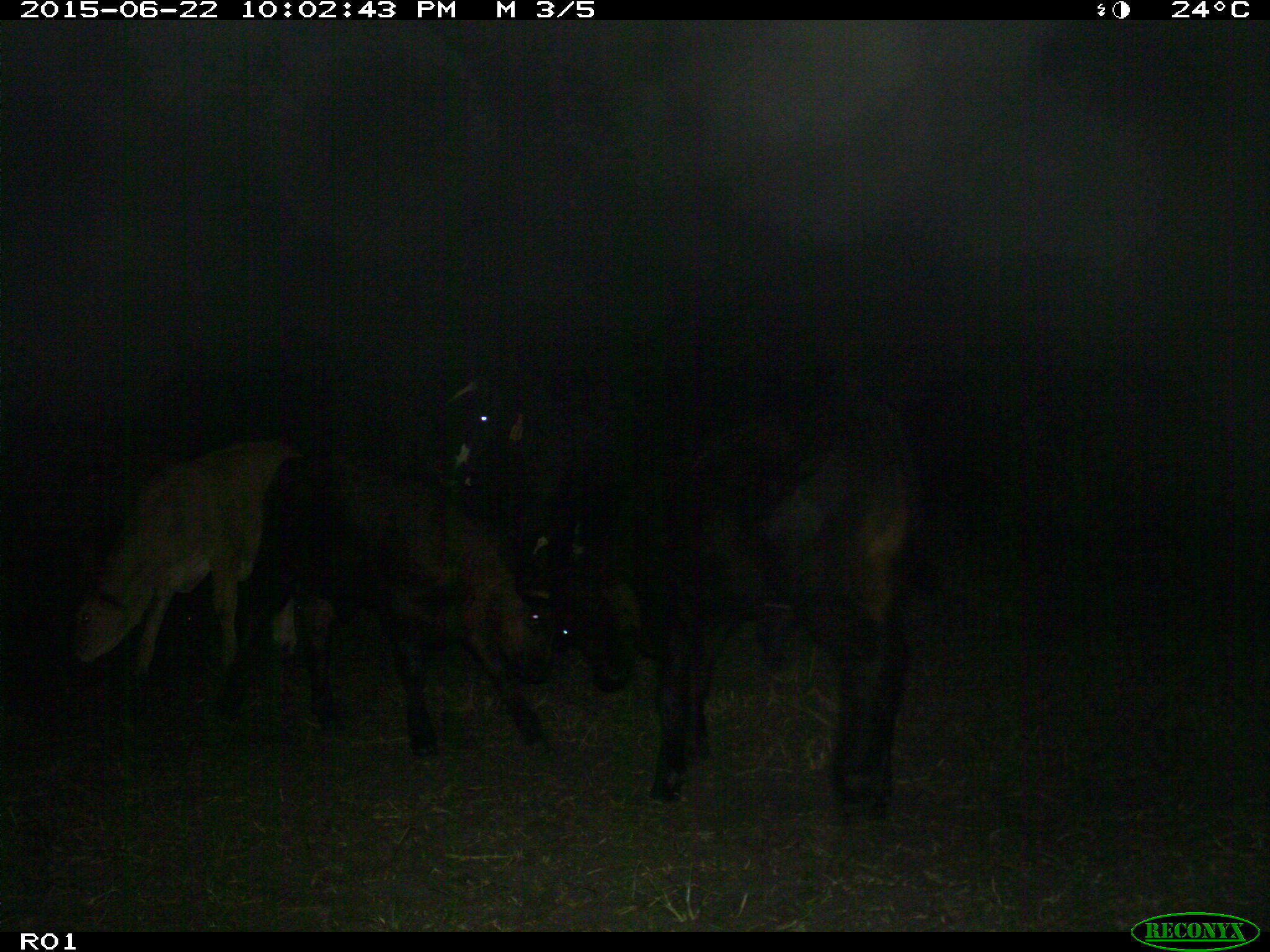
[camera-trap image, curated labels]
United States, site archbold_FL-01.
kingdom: Animalia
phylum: Chordata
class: Mammalia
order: Artiodactyla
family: Bovidae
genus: Bos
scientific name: Bos taurus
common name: domestic cow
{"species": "Bos taurus (domestic cow)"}